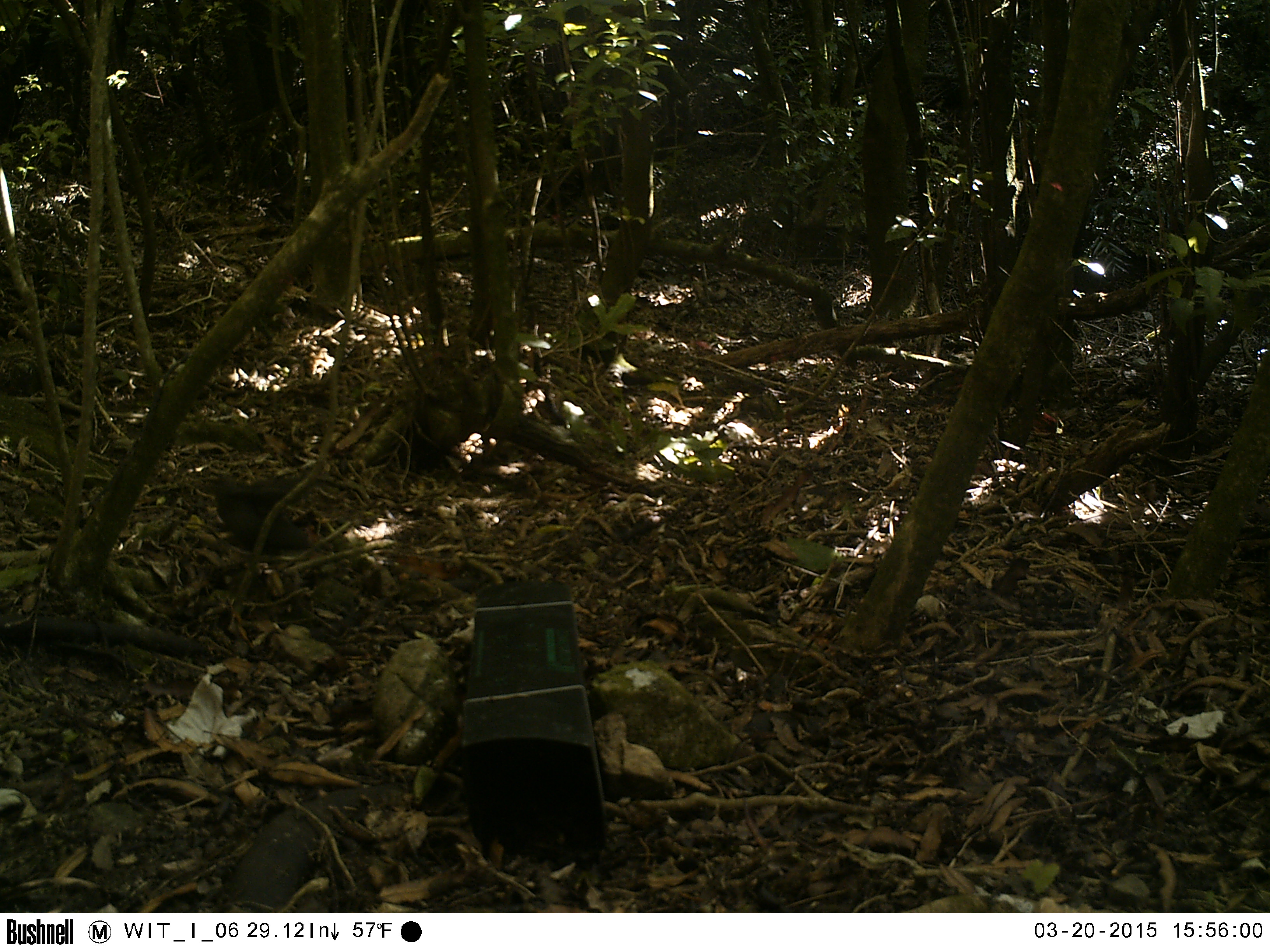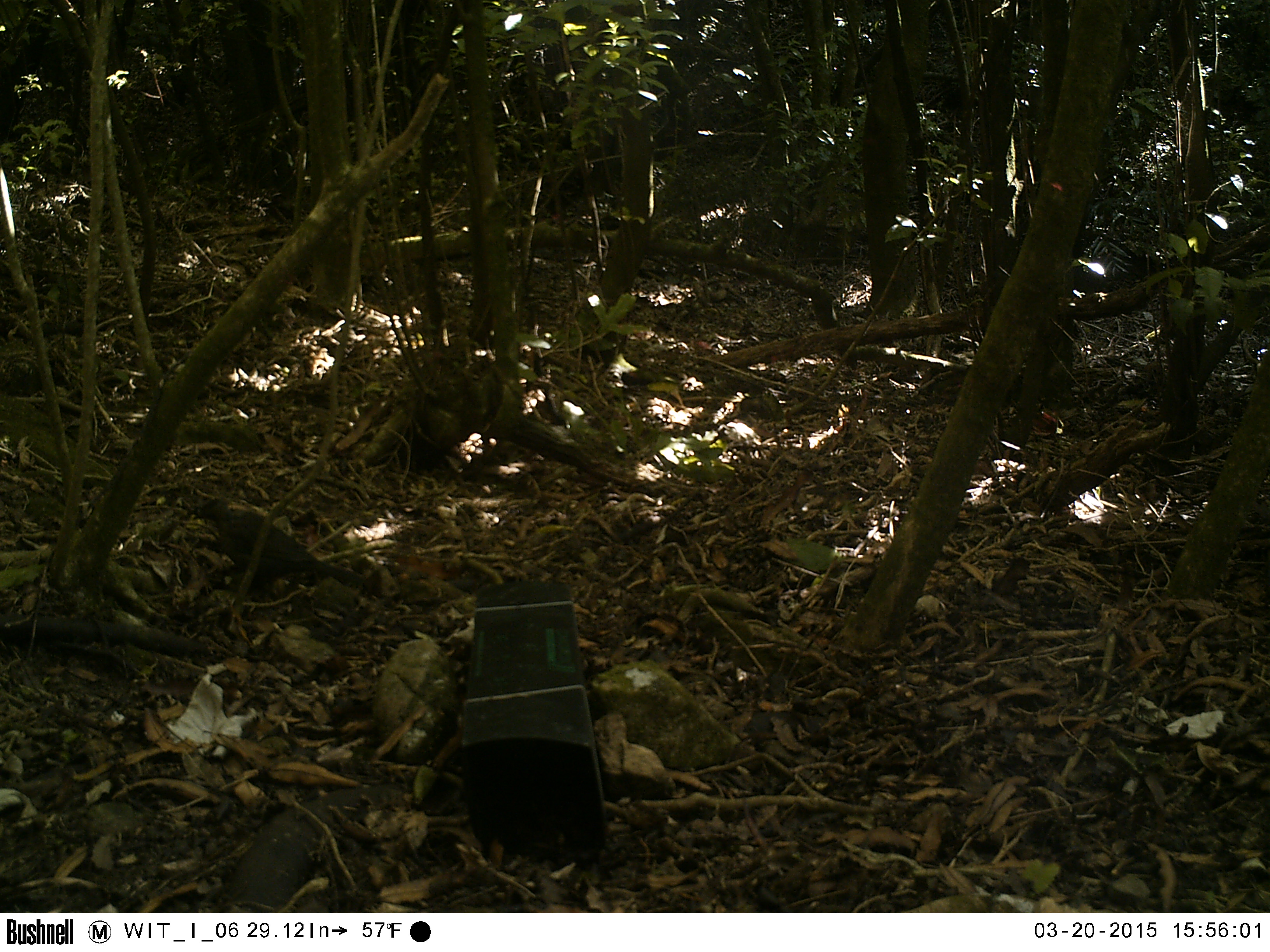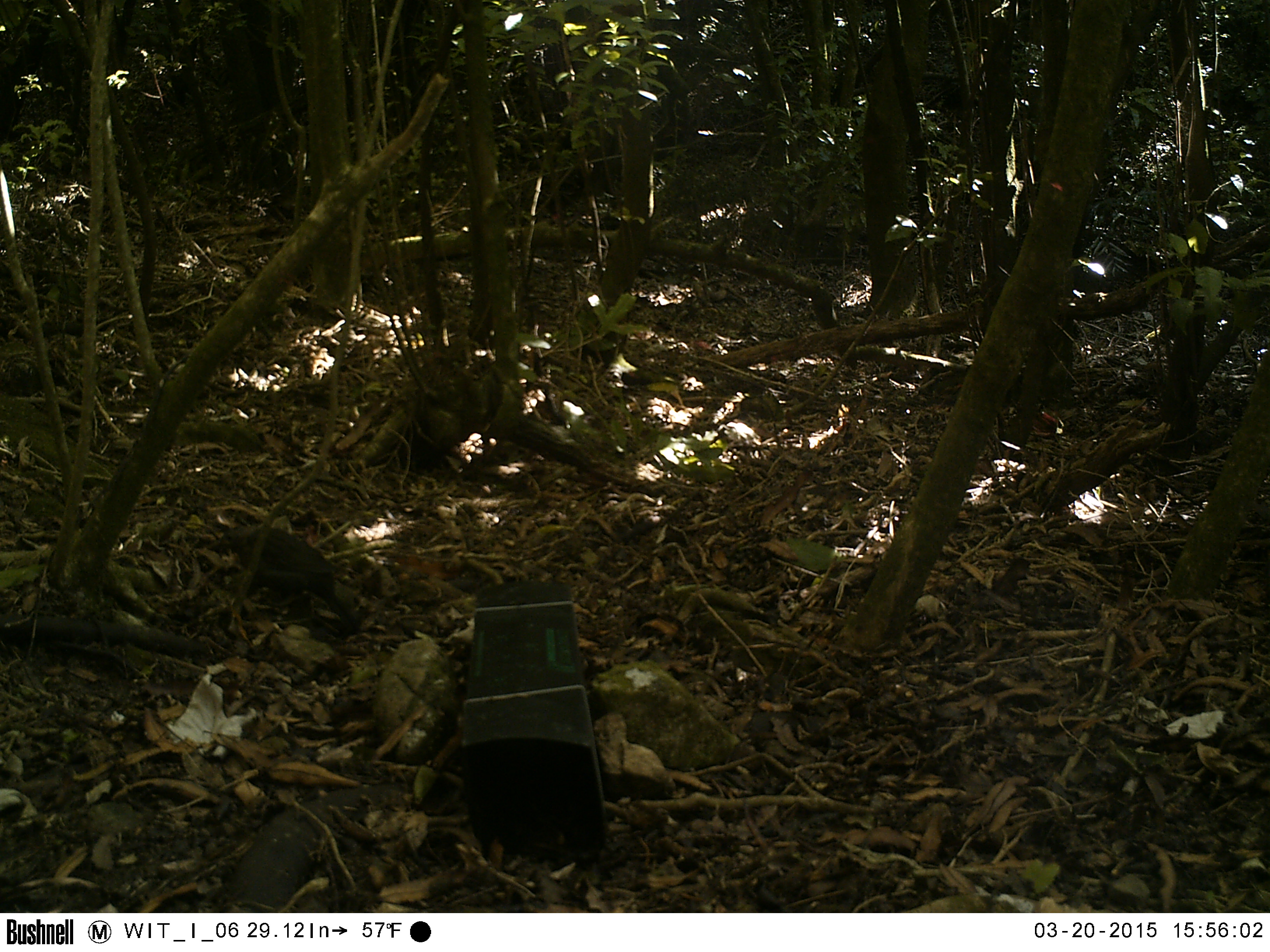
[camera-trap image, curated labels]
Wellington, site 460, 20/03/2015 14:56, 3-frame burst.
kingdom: Animalia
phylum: Chordata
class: Aves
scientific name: Aves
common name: bird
Bird (Aves).